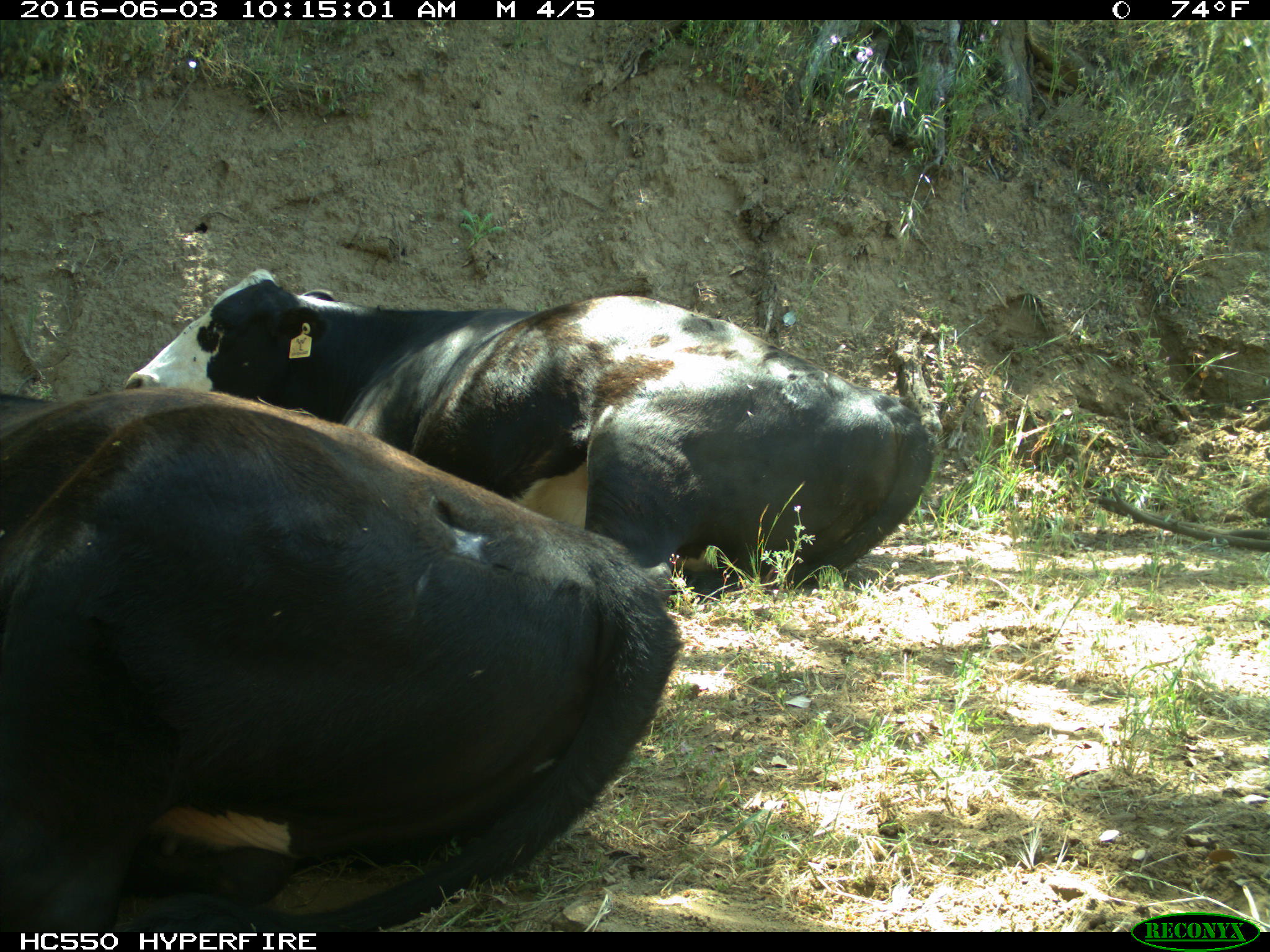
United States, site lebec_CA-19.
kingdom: Animalia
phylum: Chordata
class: Mammalia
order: Artiodactyla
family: Bovidae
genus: Bos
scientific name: Bos taurus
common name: domestic cow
Bos taurus (domestic cow).